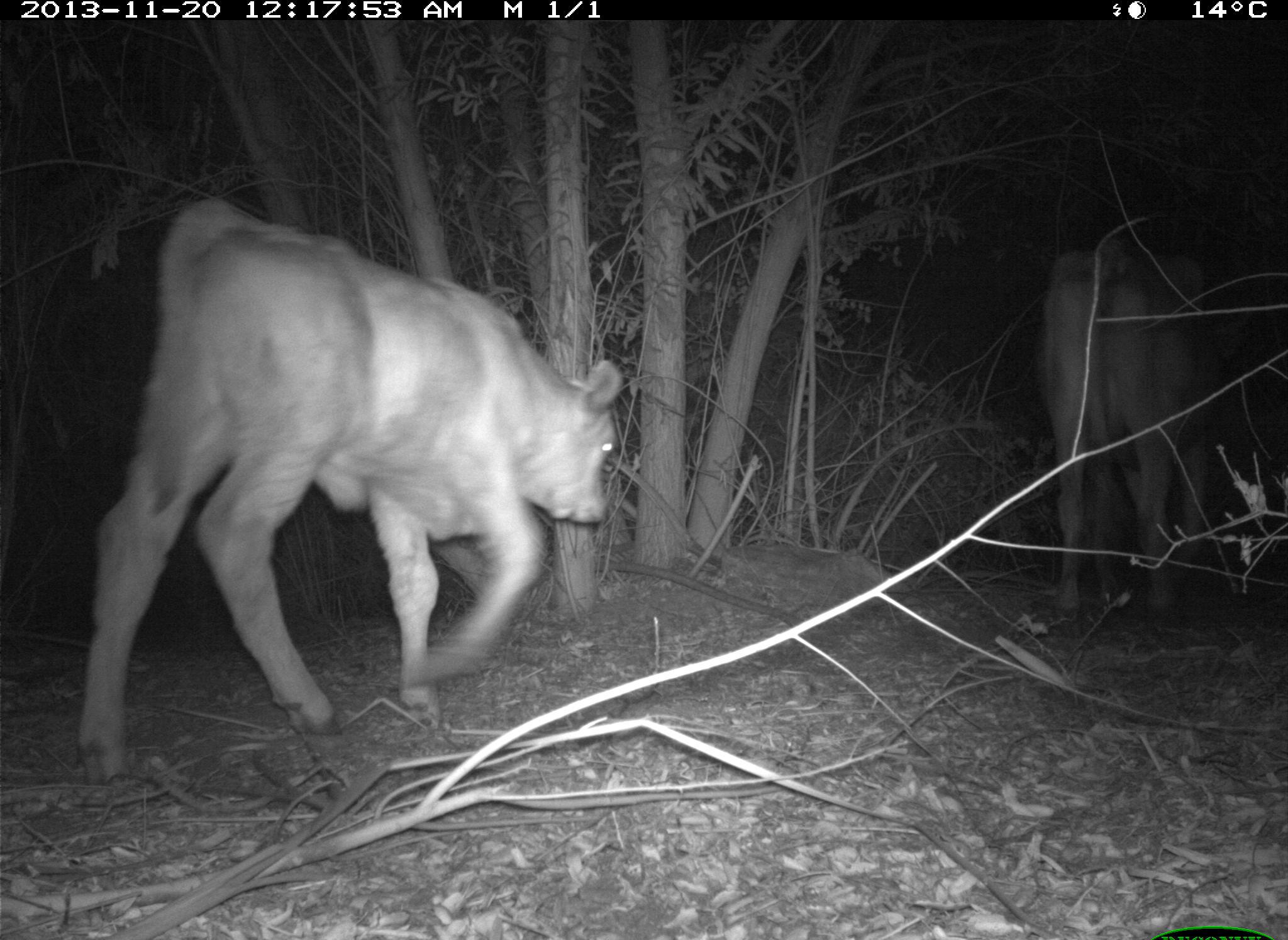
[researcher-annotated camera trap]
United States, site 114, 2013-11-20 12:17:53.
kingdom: Animalia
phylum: Chordata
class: Mammalia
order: Artiodactyla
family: Bovidae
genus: Bos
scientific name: Bos taurus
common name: cow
Cow (Bos taurus).